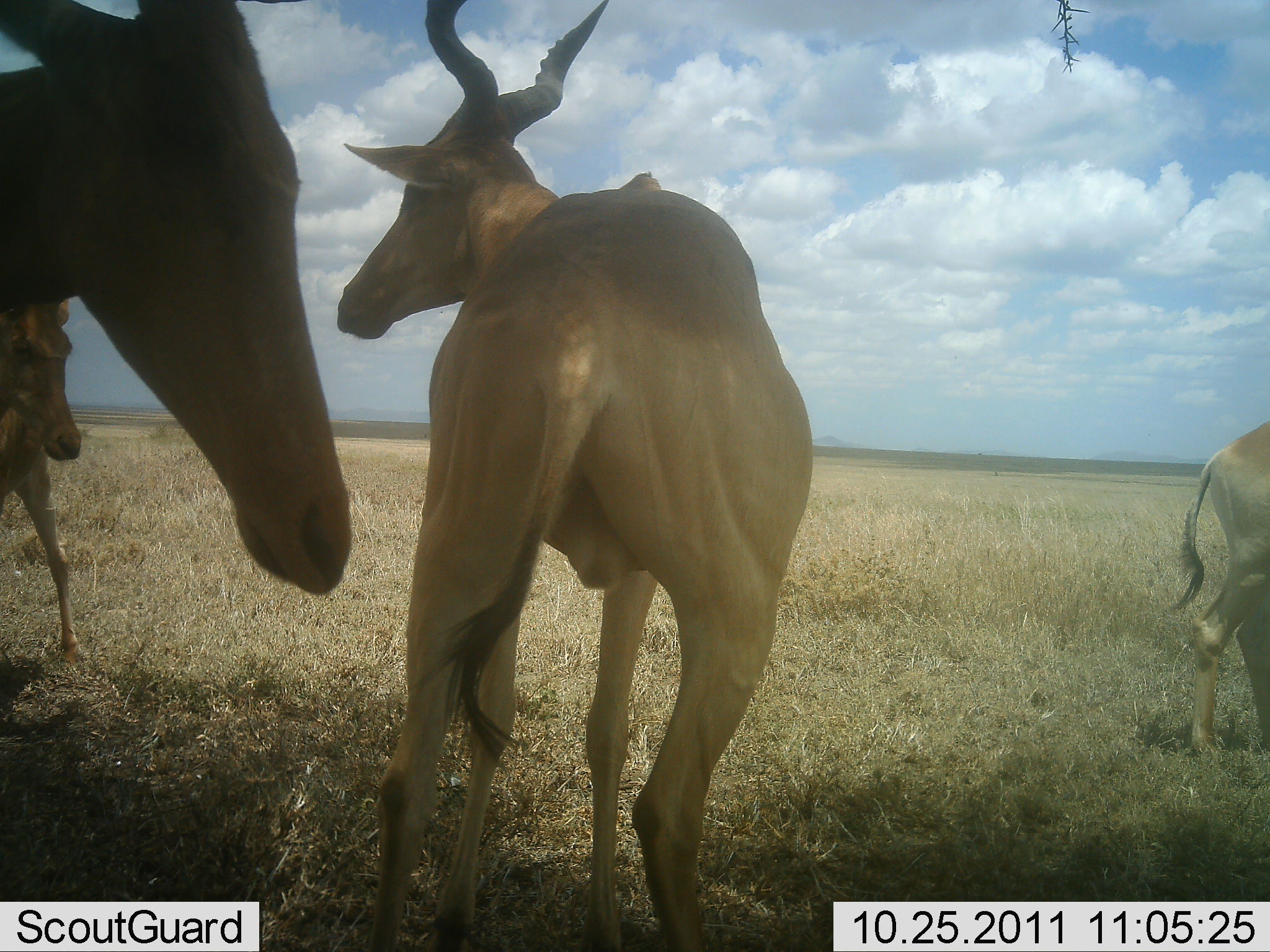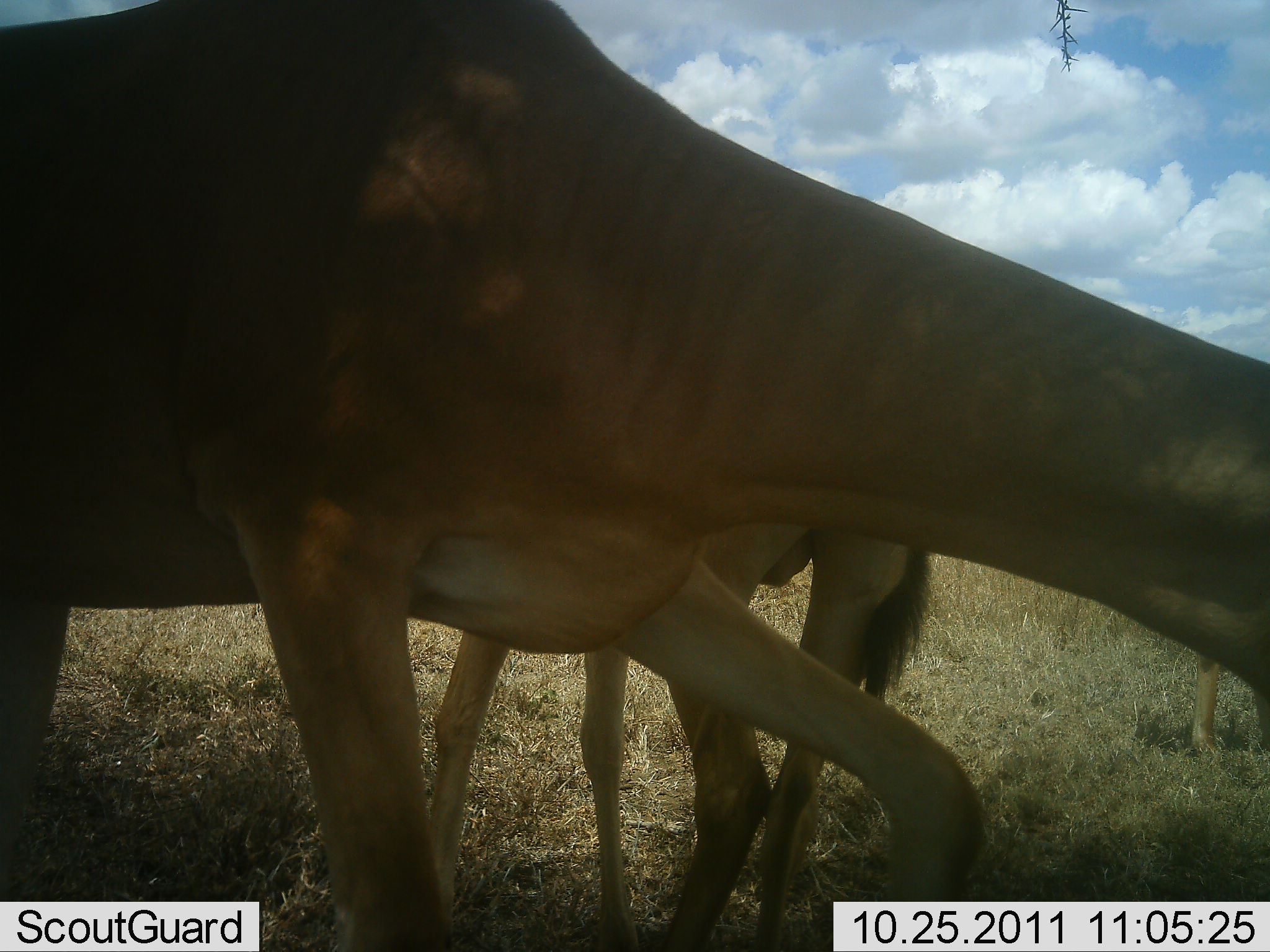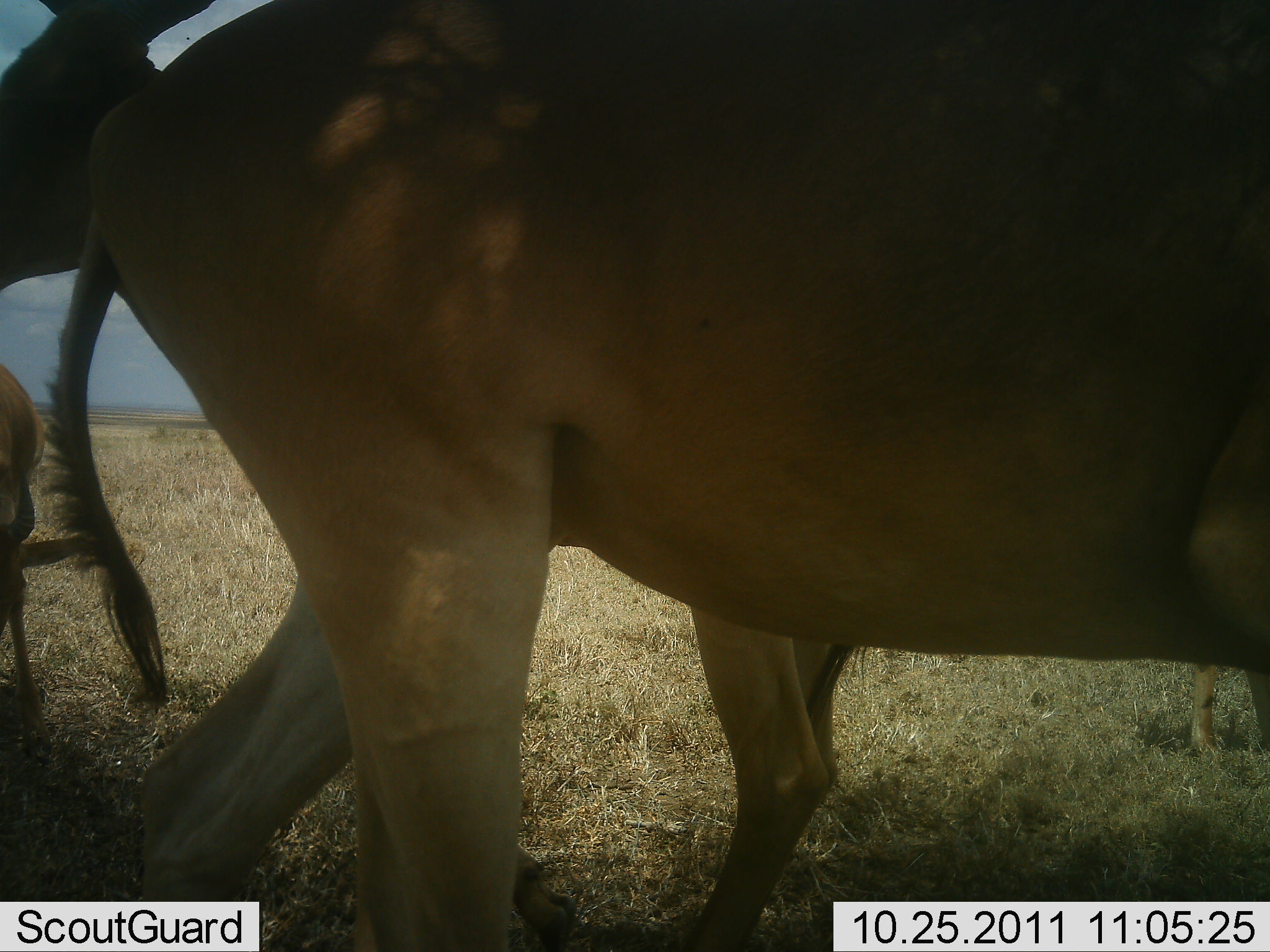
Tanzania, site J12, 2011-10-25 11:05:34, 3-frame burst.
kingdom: Animalia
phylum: Chordata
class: Mammalia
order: Artiodactyla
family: Bovidae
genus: Alcelaphus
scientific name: Alcelaphus buselaphus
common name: hartebeest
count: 4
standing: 73%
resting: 0%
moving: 82%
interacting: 0%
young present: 18%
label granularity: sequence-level